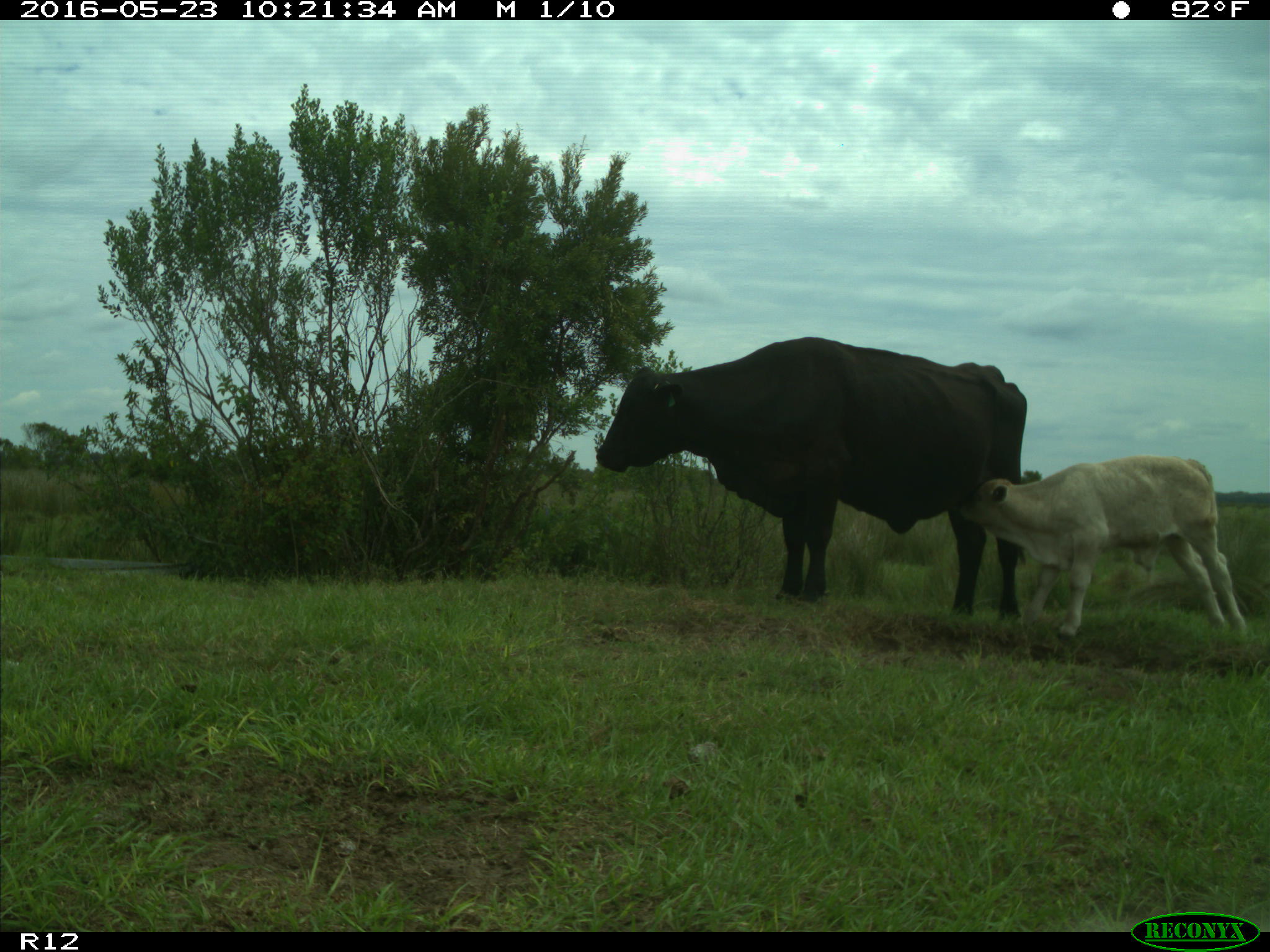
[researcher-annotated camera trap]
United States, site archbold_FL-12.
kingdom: Animalia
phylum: Chordata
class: Mammalia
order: Artiodactyla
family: Bovidae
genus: Bos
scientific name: Bos taurus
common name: domestic cow